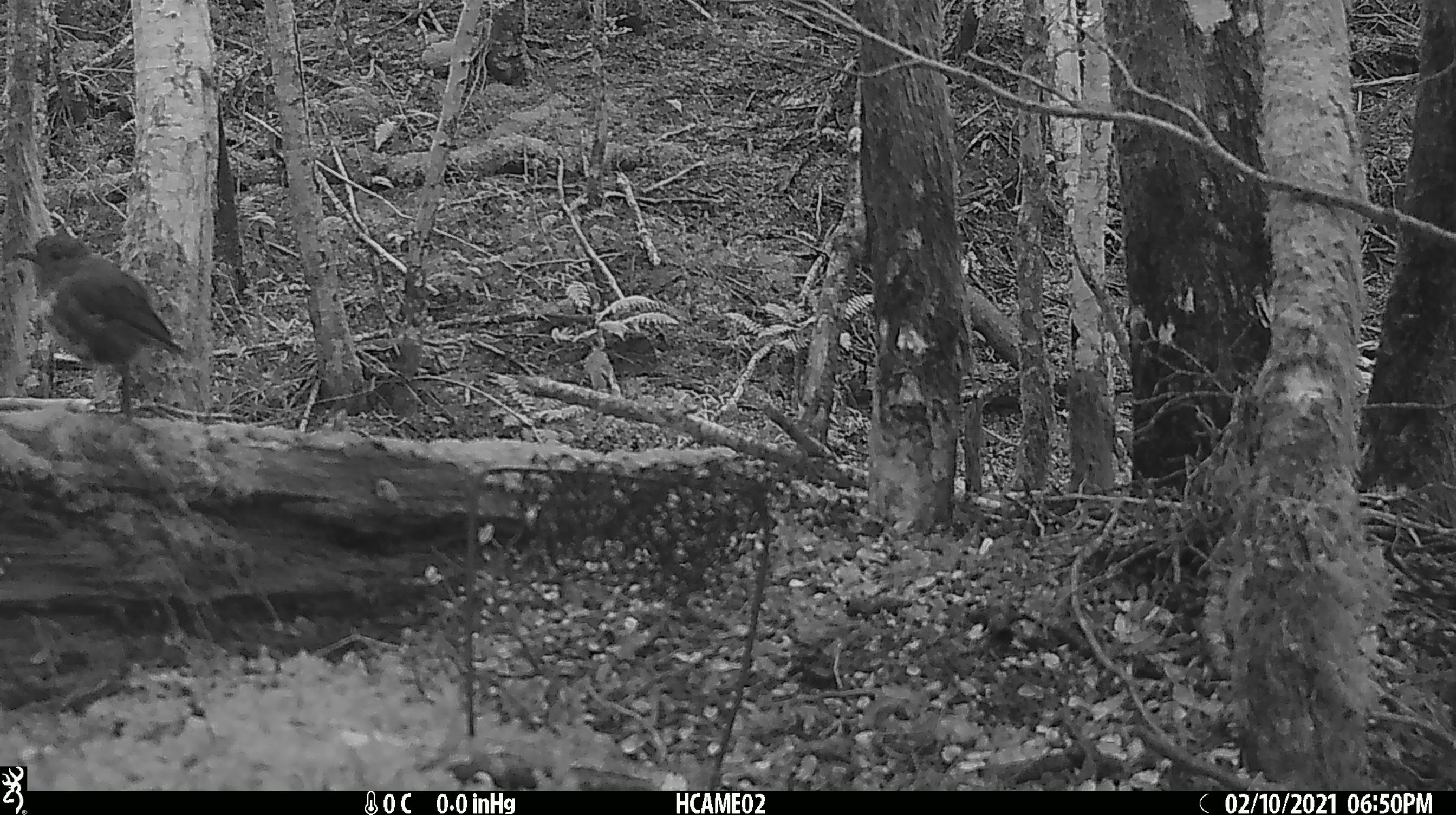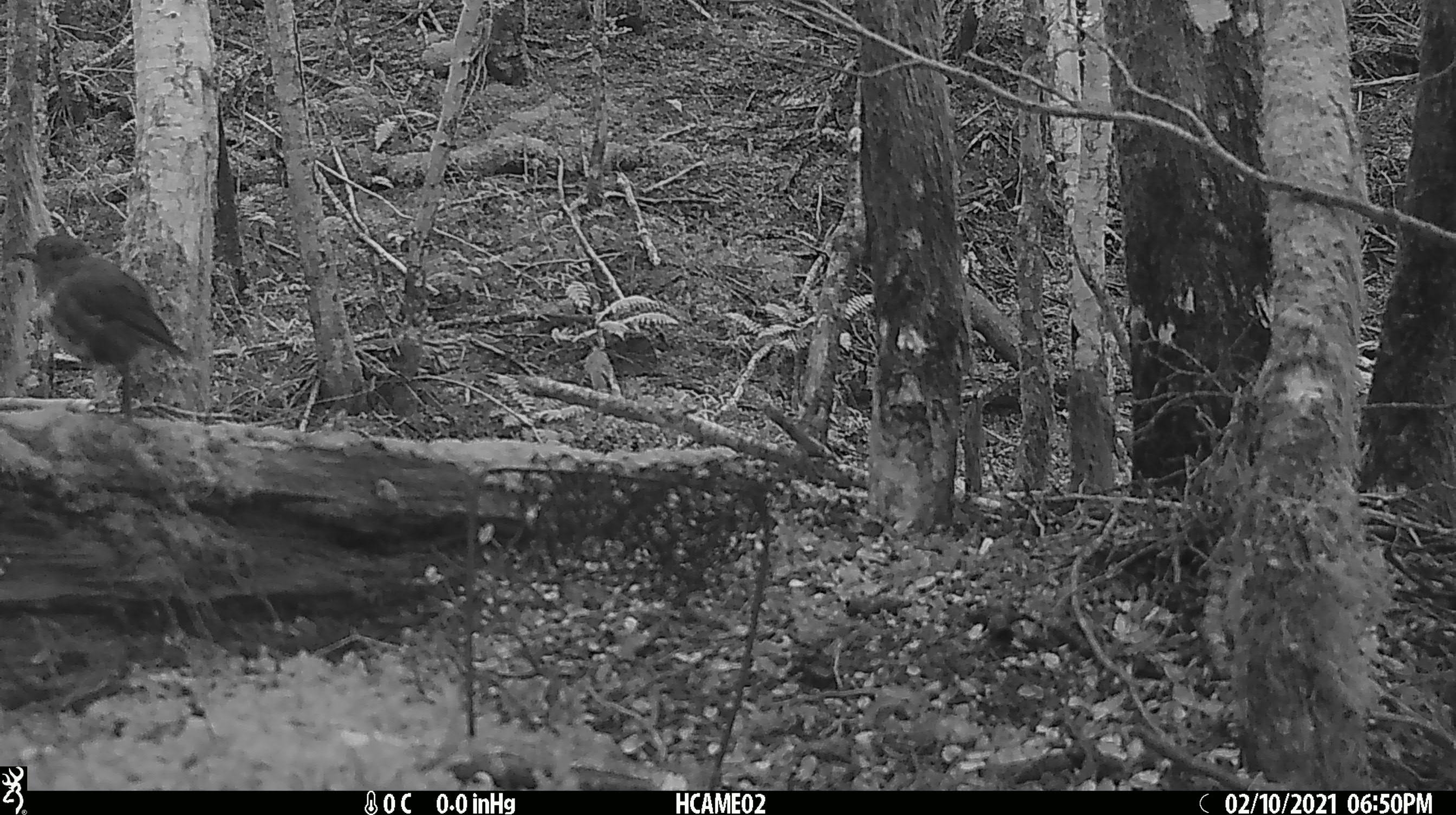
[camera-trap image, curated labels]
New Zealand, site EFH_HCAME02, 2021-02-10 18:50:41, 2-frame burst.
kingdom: Animalia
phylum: Chordata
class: Aves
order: Passeriformes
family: Petroicidae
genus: Petroica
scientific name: Petroica australis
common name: new zealand robin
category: robin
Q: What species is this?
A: Robin (new zealand robin) (Petroica australis).